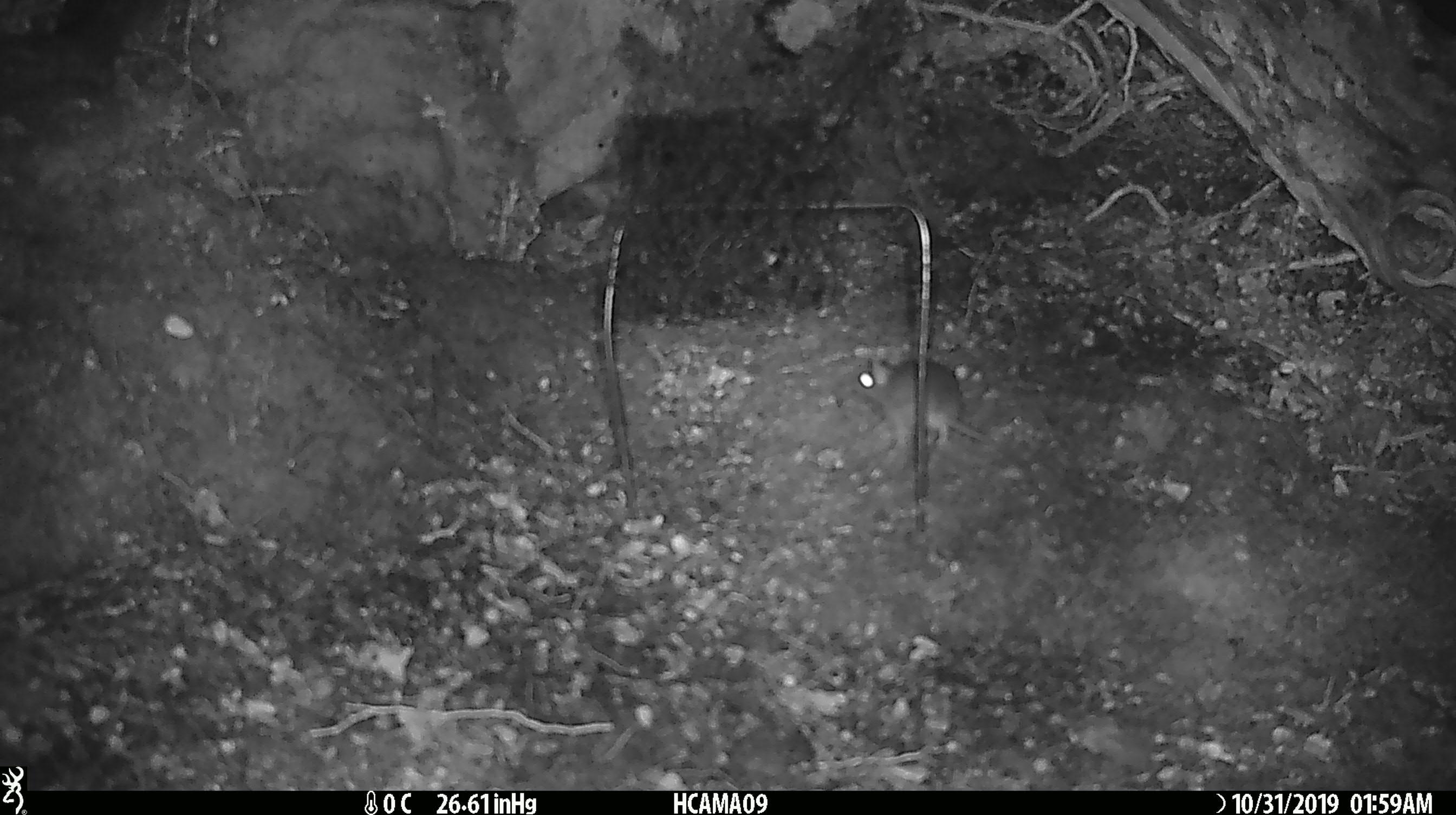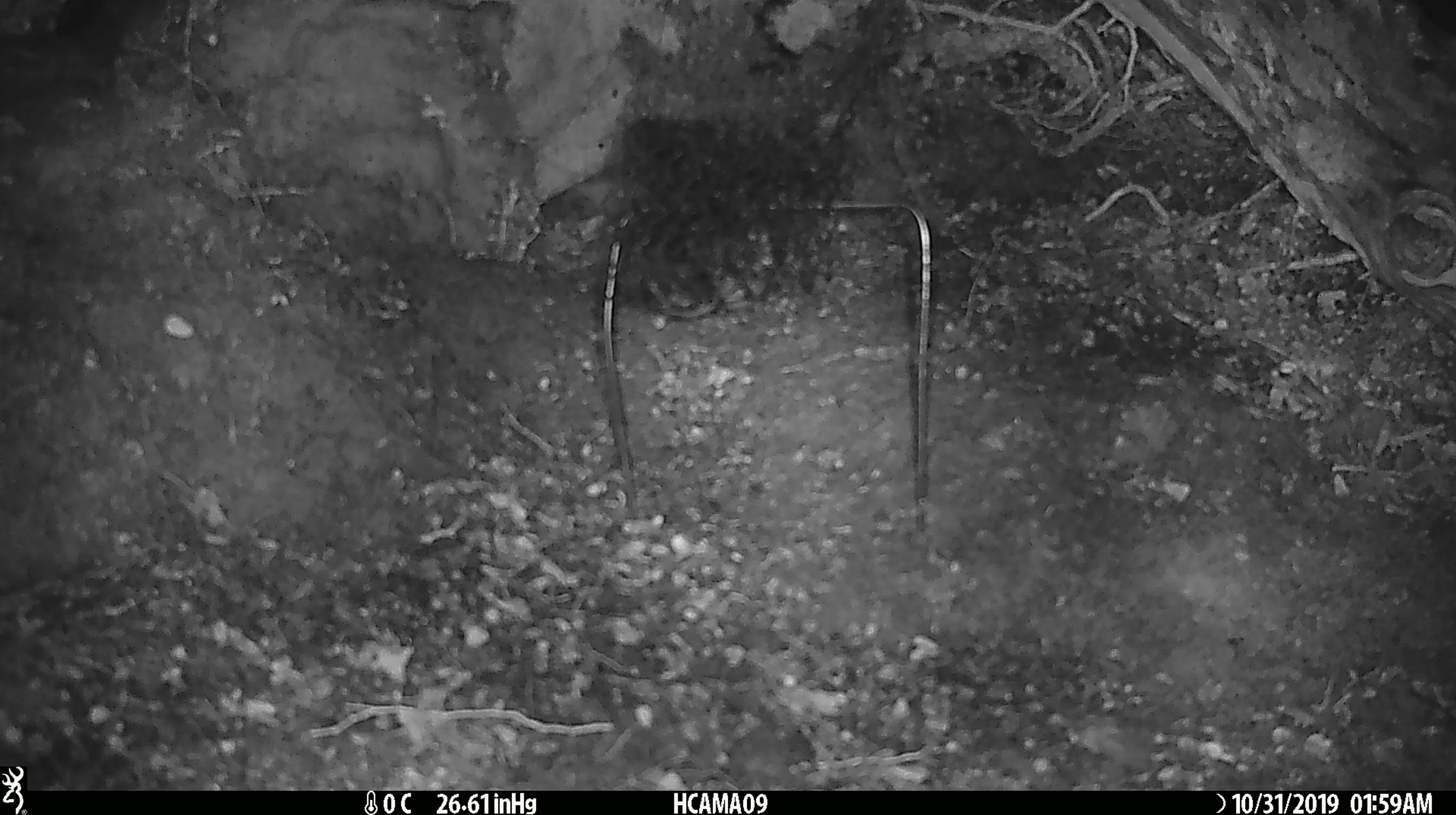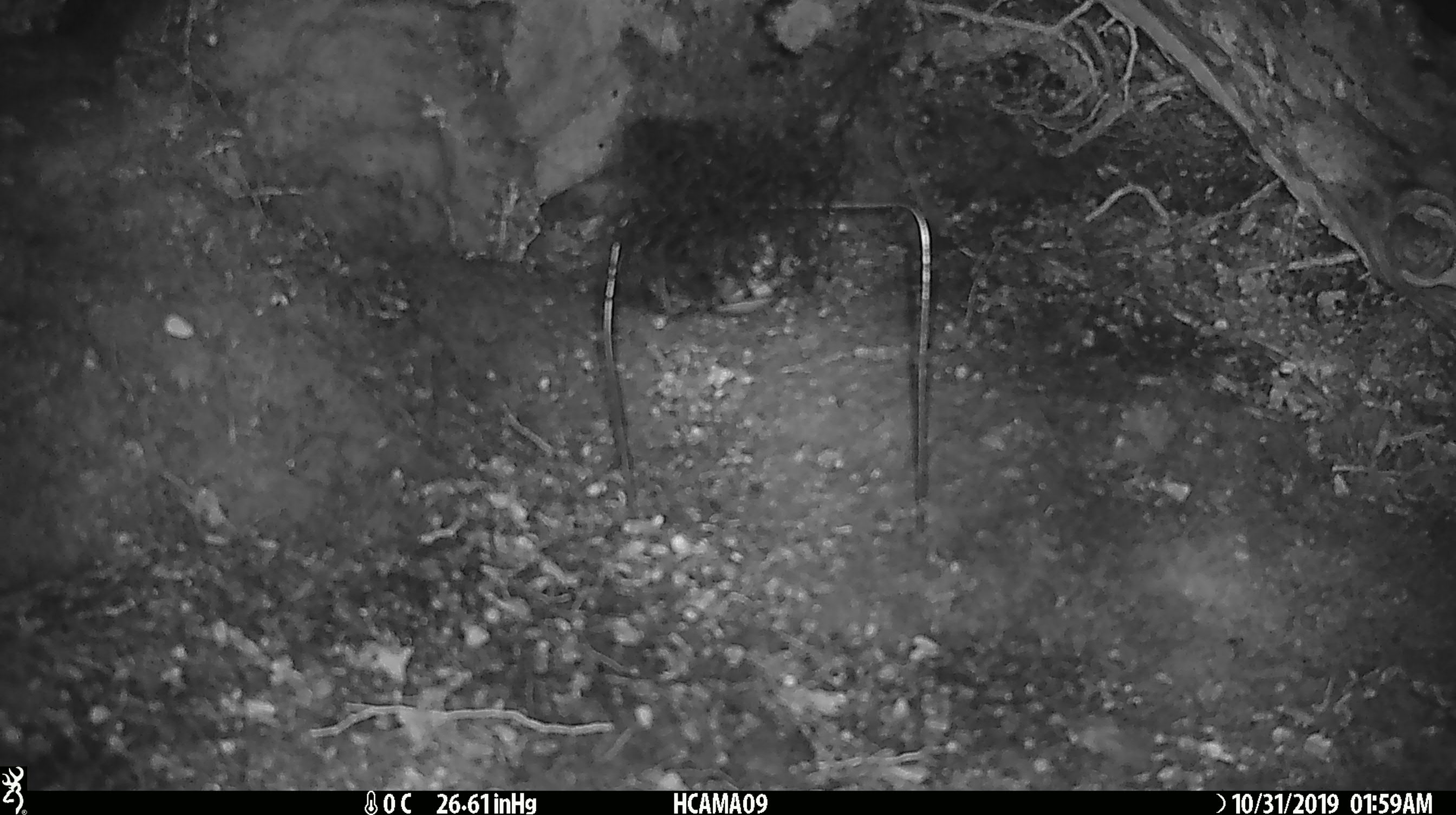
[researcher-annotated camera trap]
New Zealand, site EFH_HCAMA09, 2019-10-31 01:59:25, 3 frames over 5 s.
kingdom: Animalia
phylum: Chordata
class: Mammalia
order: Rodentia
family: Muridae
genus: Mus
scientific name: Mus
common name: mouse